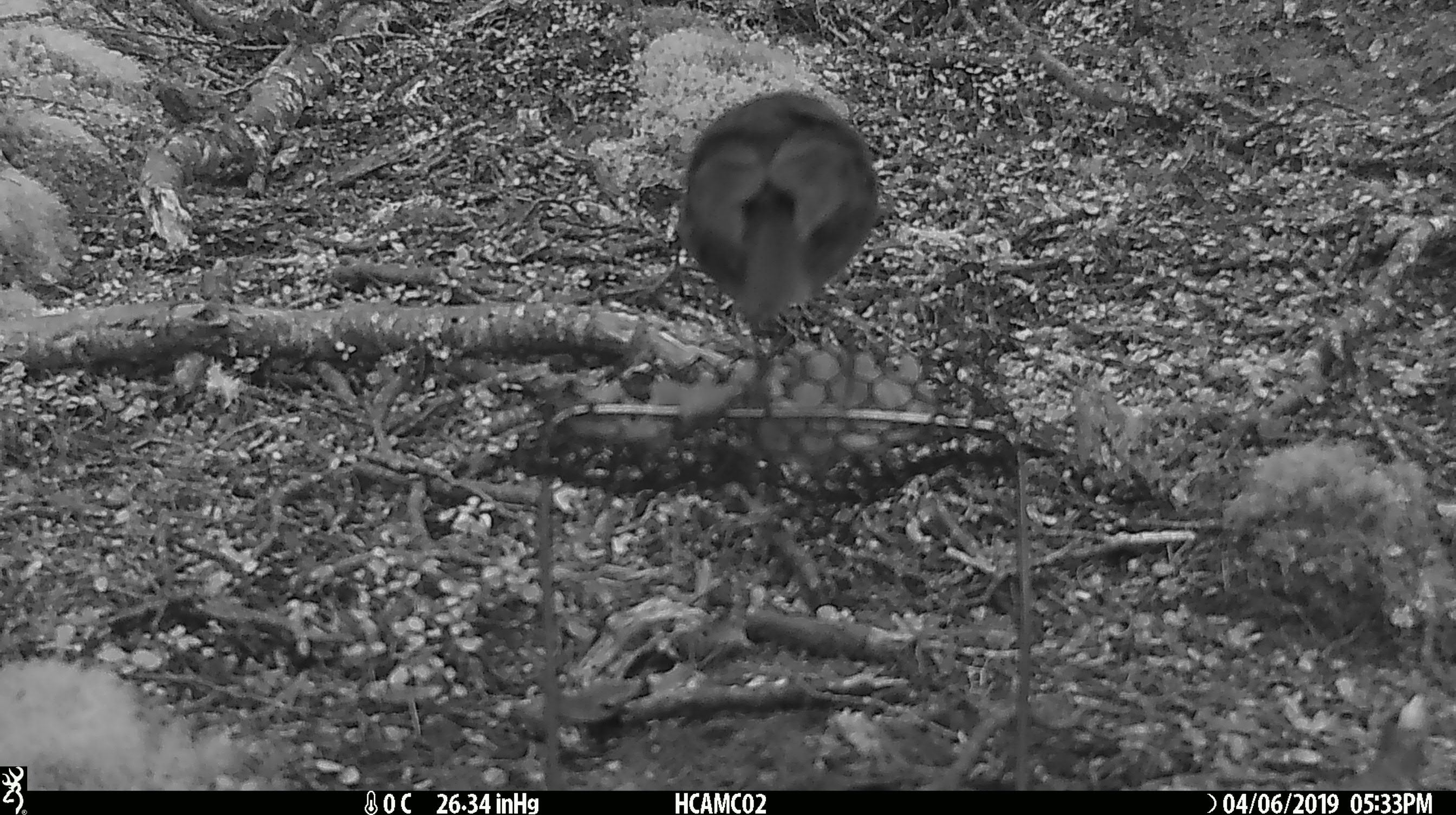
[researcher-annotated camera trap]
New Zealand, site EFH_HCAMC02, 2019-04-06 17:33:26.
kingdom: Animalia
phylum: Chordata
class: Aves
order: Passeriformes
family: Petroicidae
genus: Petroica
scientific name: Petroica australis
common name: new zealand robin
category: robin